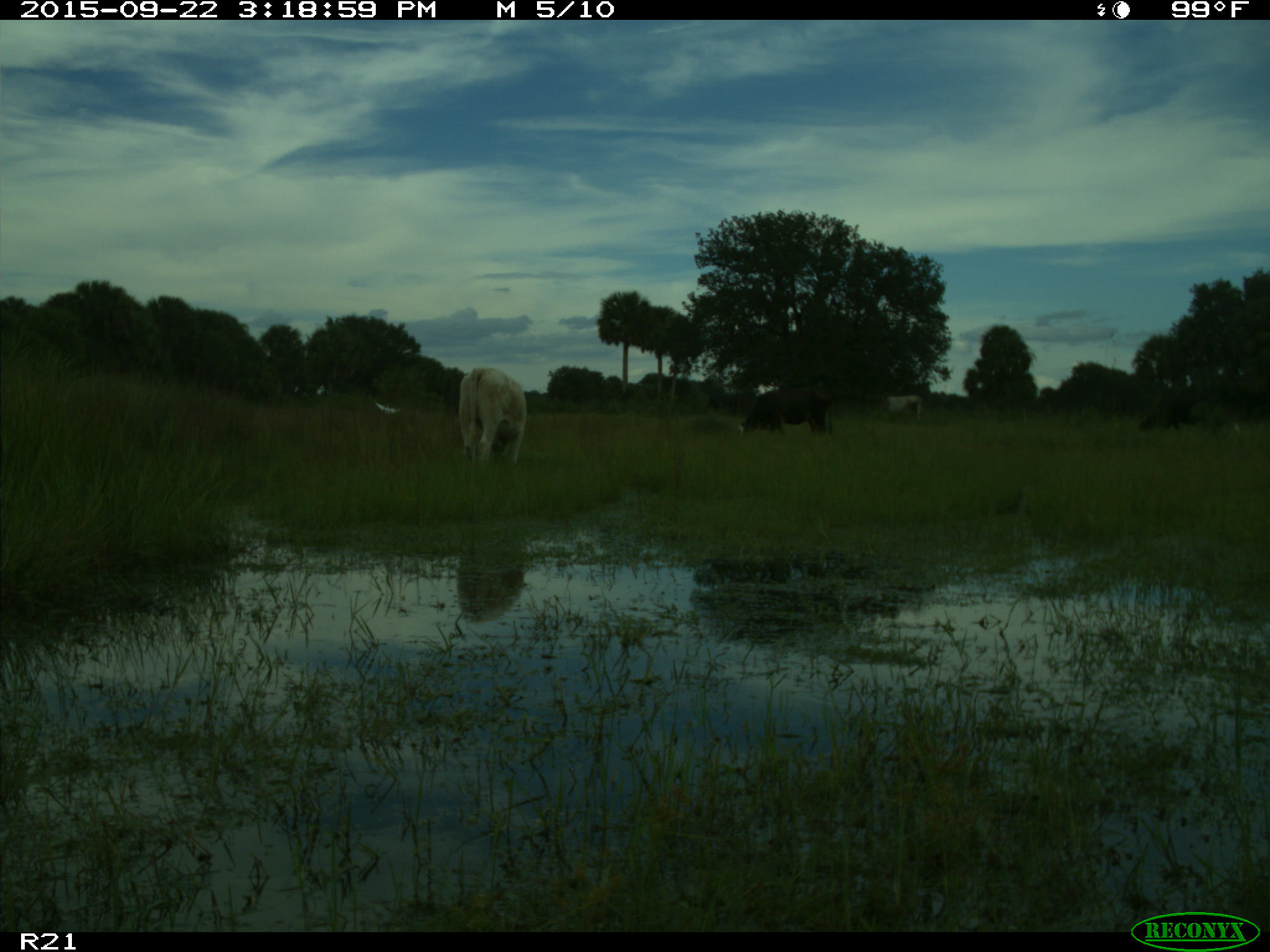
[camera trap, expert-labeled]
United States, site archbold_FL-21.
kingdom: Animalia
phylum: Chordata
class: Mammalia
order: Artiodactyla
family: Bovidae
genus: Bos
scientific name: Bos taurus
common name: domestic cow